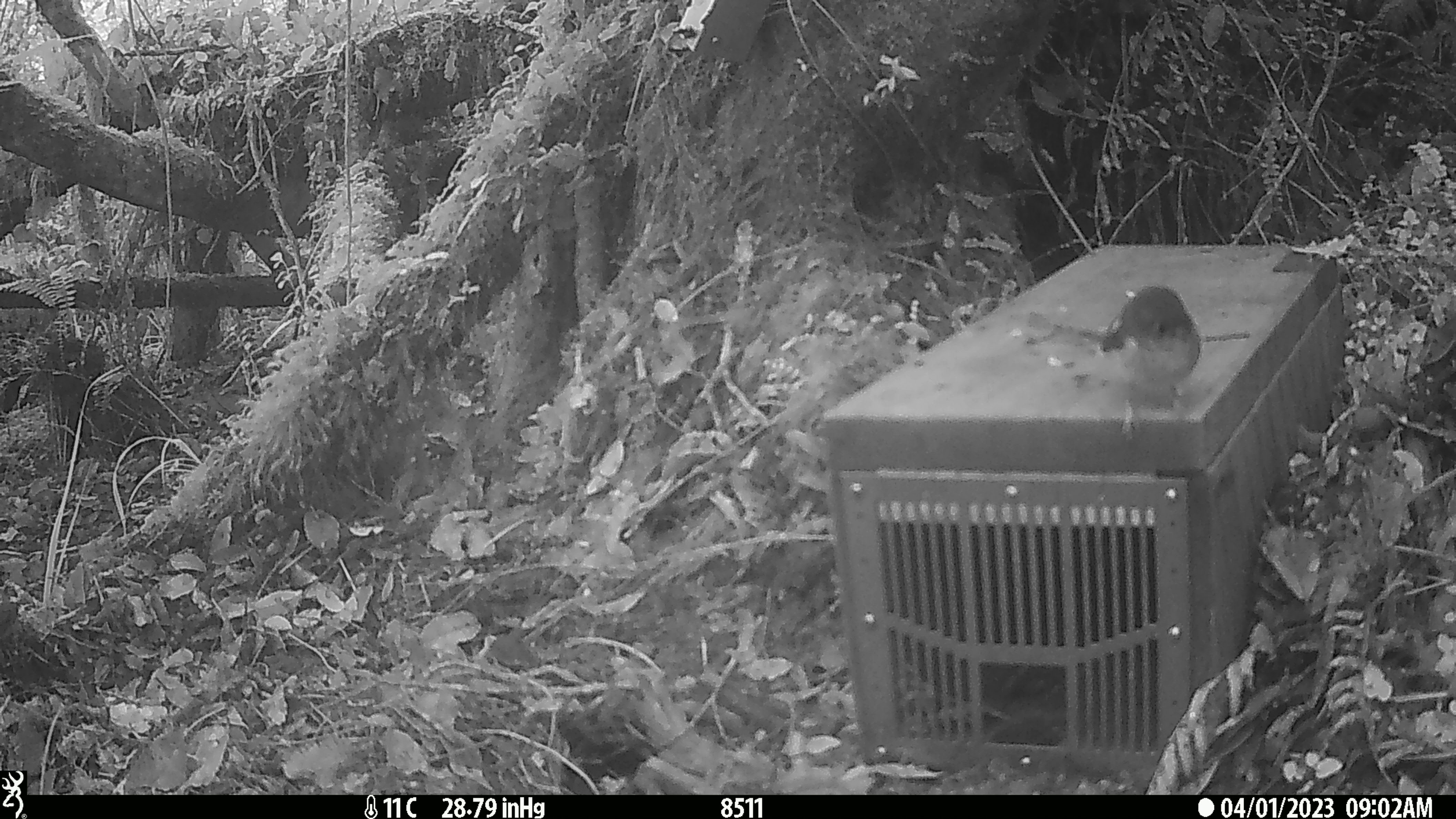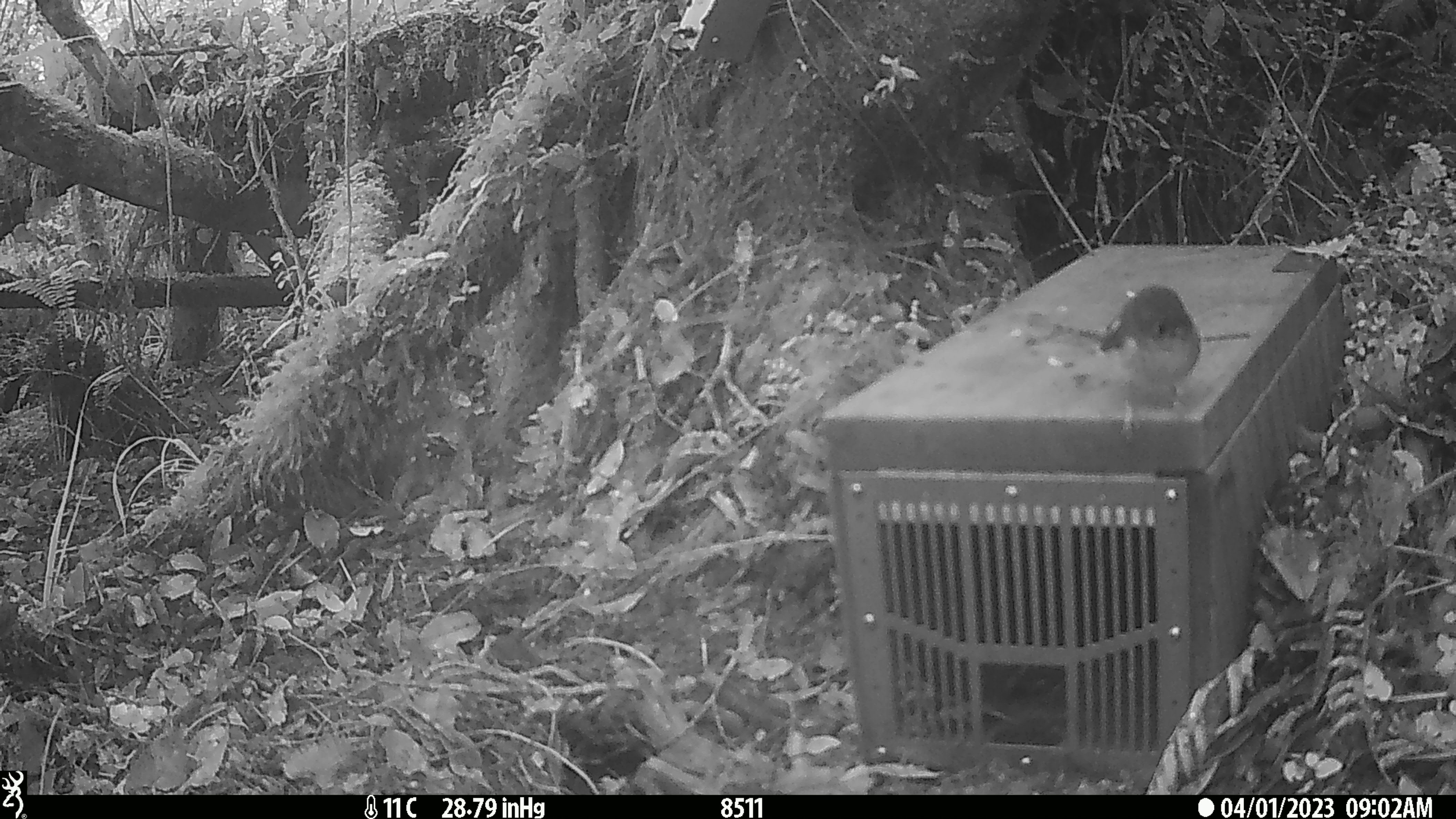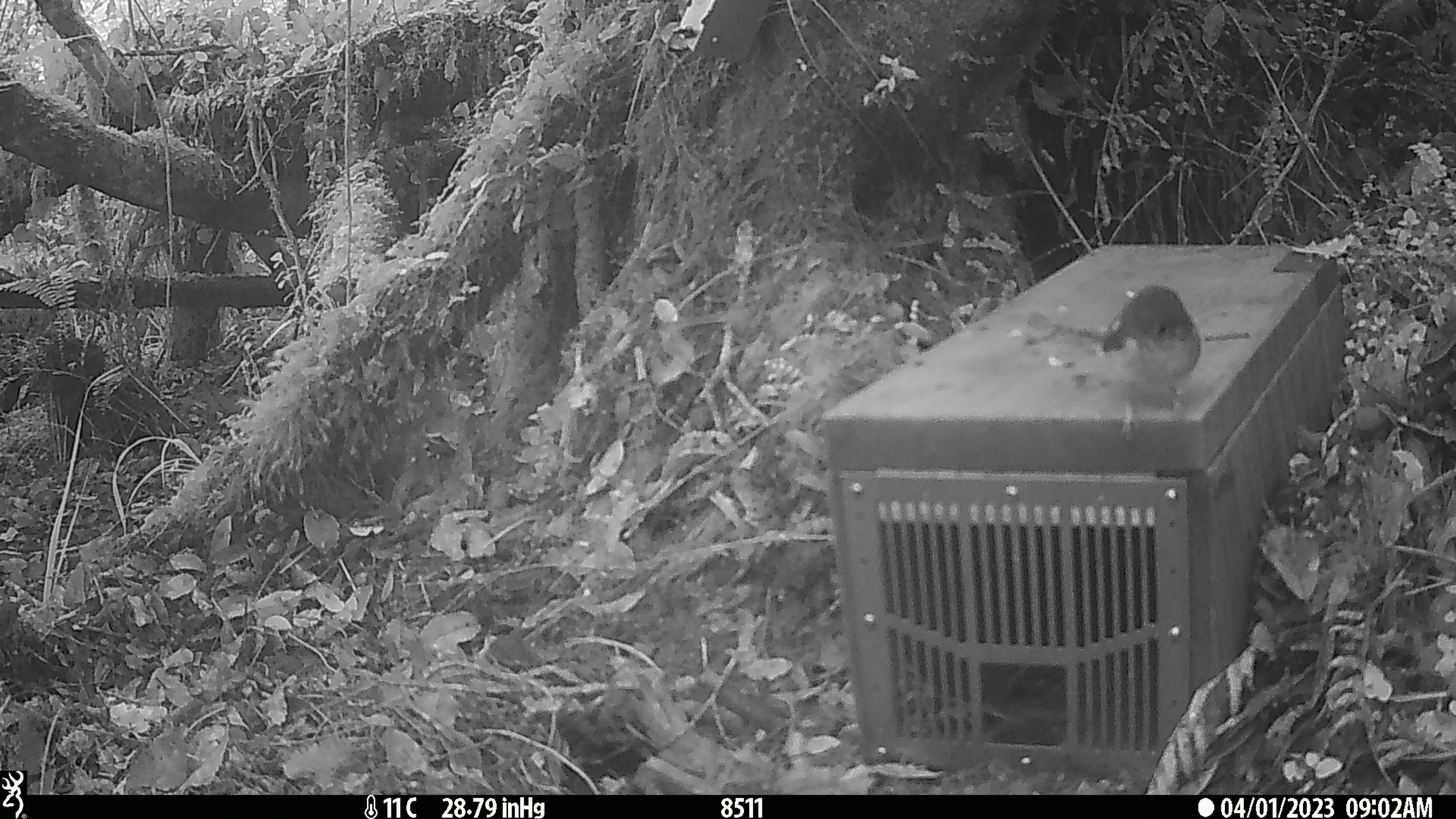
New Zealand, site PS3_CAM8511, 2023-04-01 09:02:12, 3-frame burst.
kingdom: Animalia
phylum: Chordata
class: Aves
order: Passeriformes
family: Petroicidae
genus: Petroica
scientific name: Petroica macrocephala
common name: tomtit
Tomtit (Petroica macrocephala).